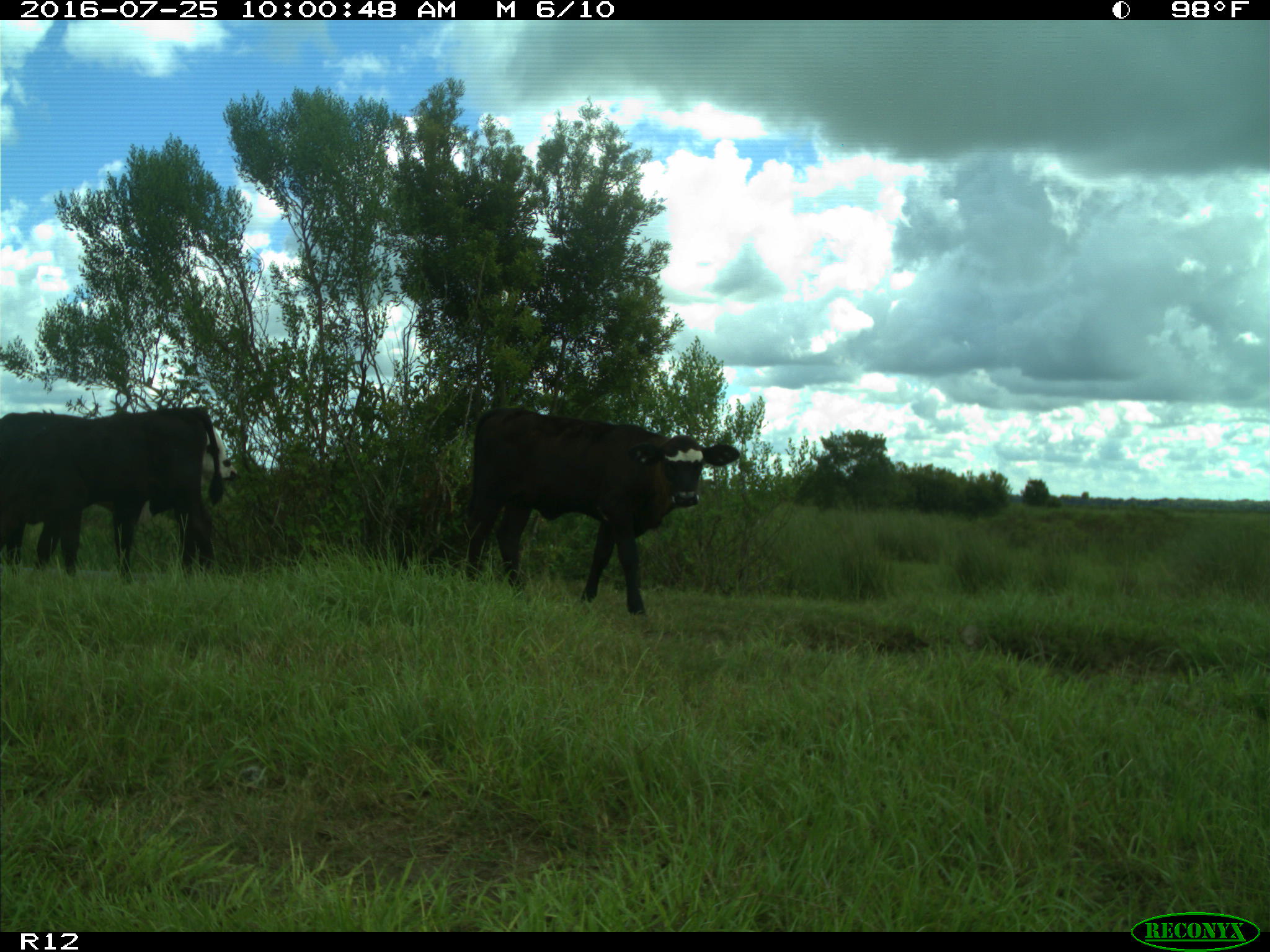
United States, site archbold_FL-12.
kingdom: Animalia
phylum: Chordata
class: Mammalia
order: Artiodactyla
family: Bovidae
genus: Bos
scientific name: Bos taurus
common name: domestic cow